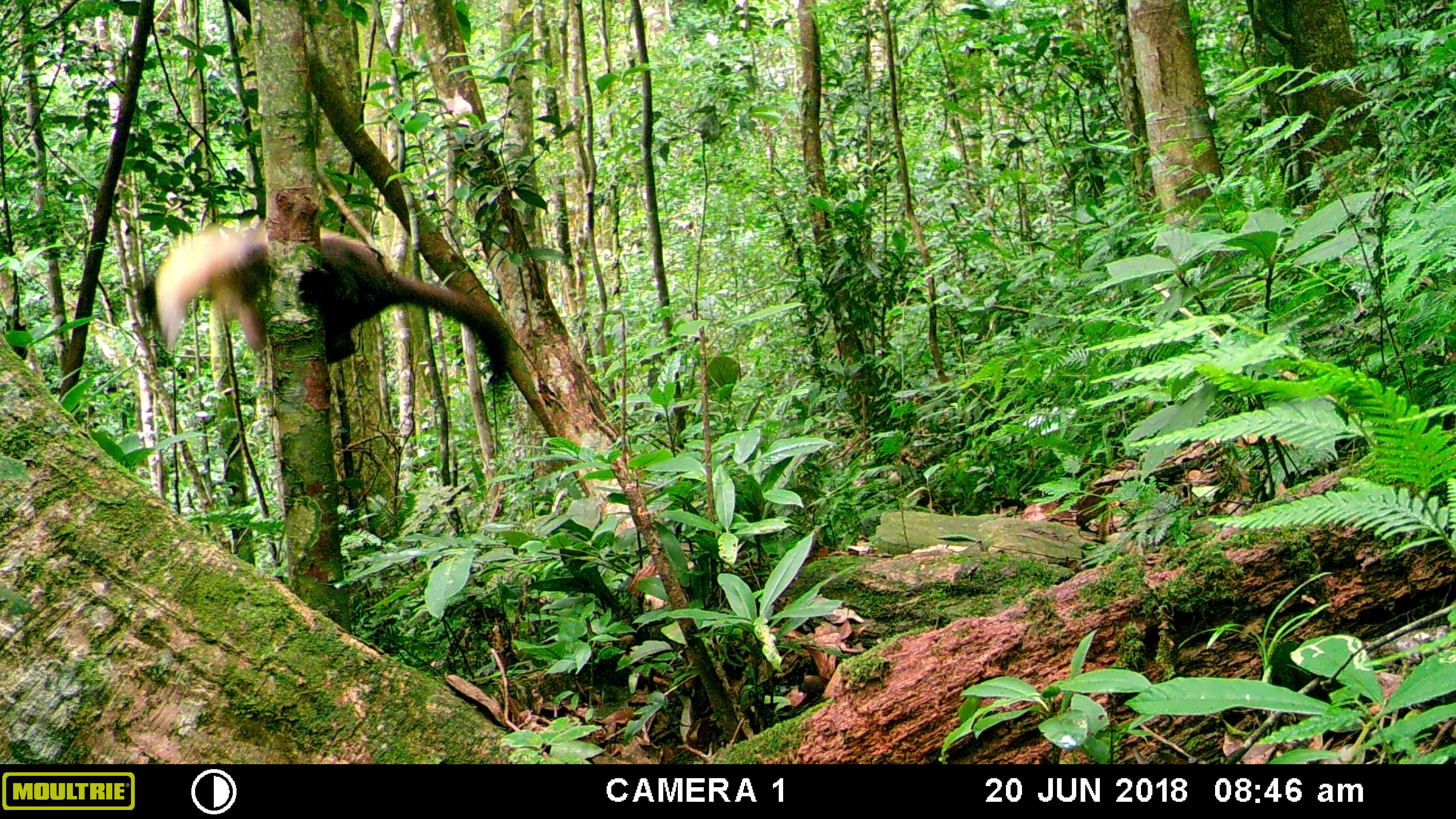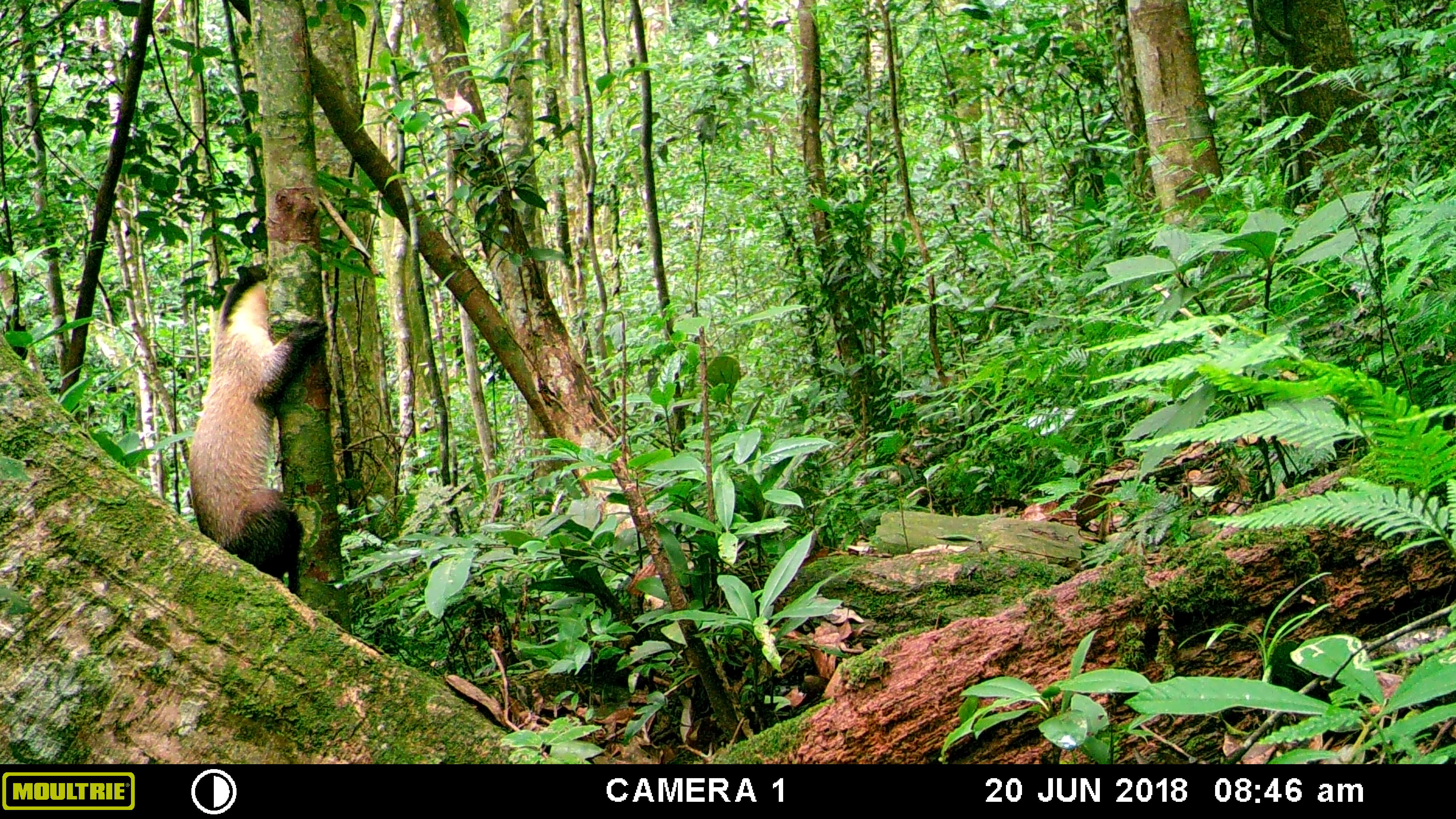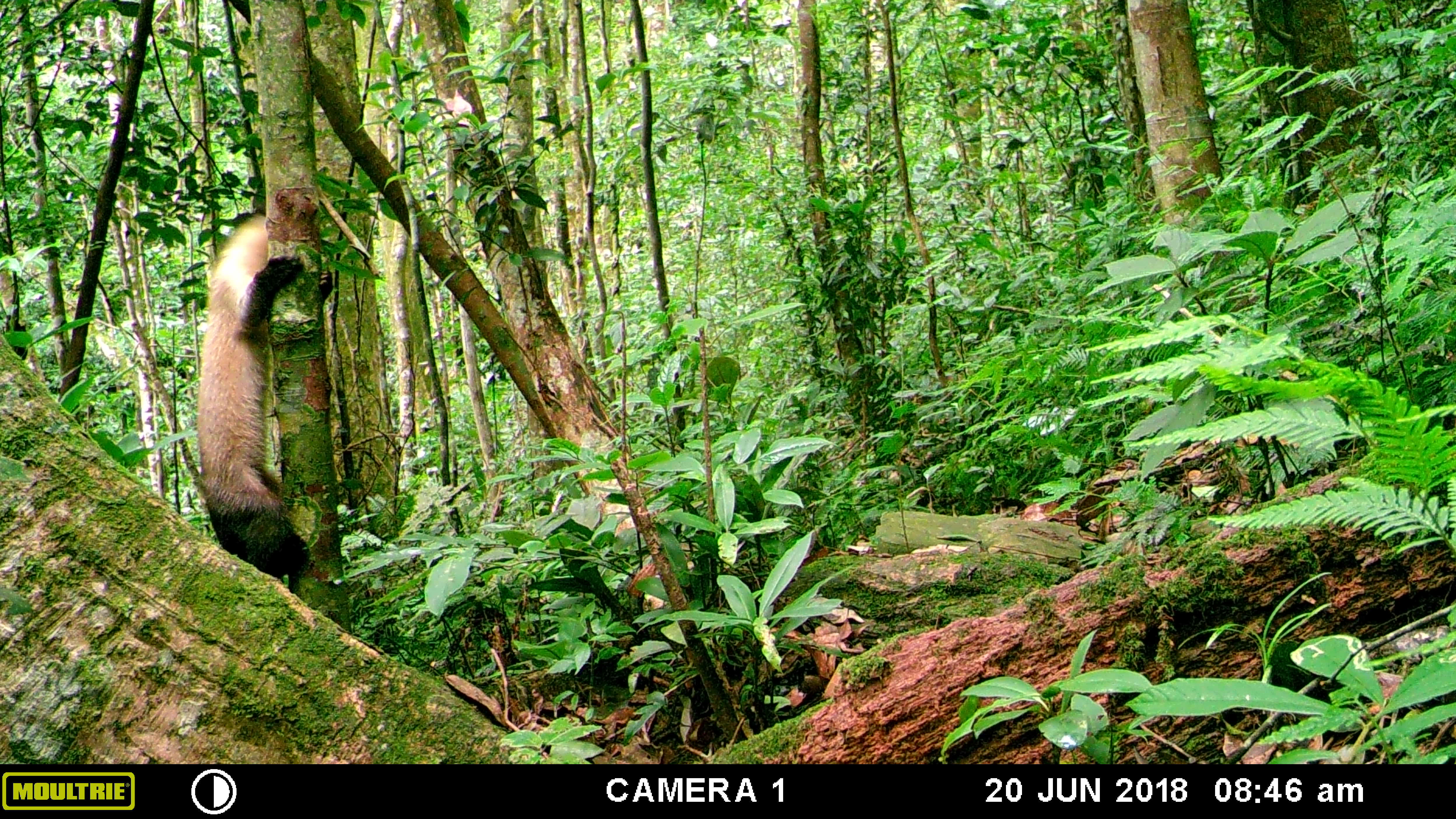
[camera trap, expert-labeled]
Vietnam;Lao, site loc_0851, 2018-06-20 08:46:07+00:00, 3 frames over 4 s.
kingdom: Animalia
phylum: Chordata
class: Mammalia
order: Carnivora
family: Mustelidae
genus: Martes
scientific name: Martes flavigula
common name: yellow-throated marten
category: yellow throated marten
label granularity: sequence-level